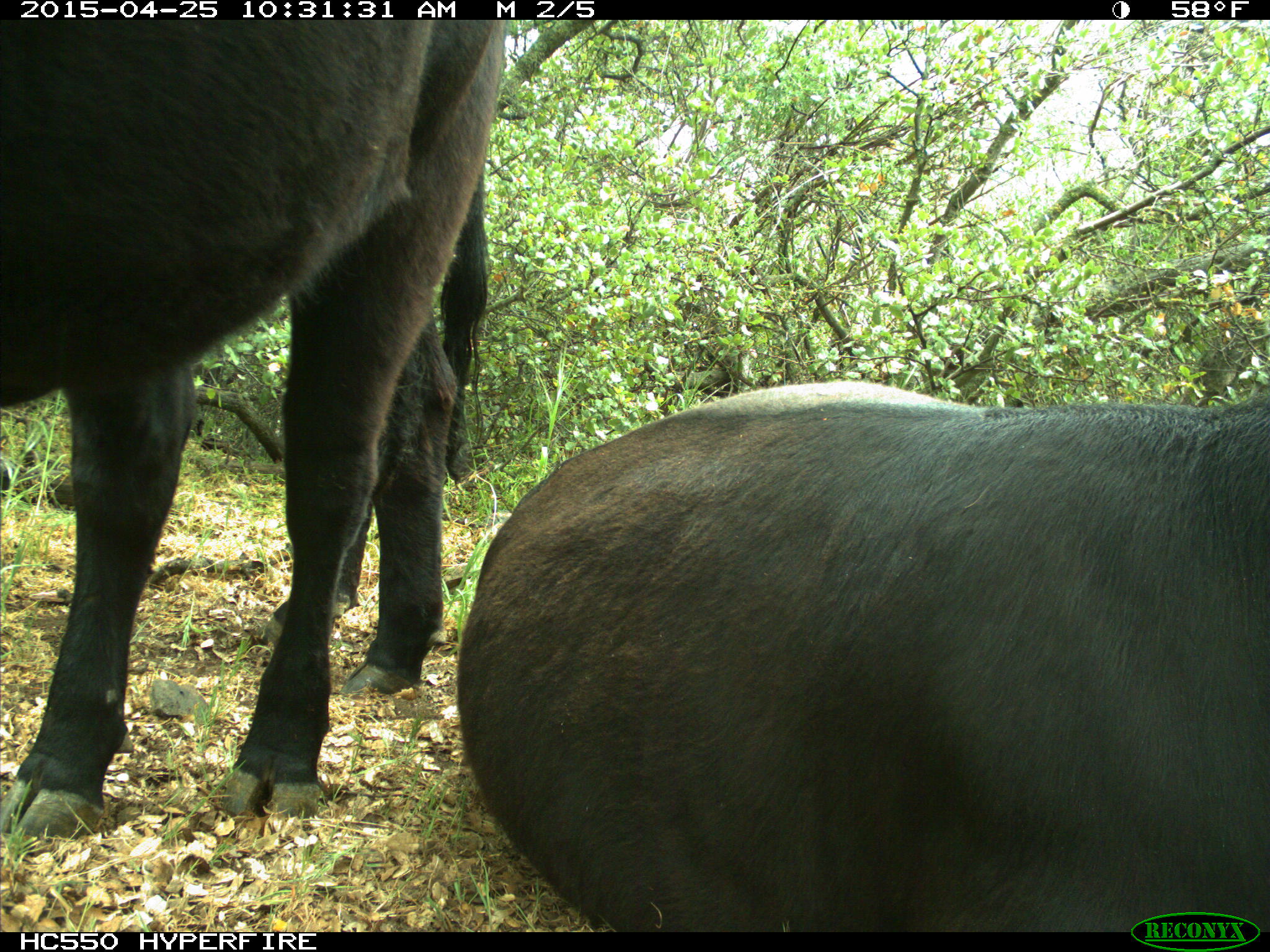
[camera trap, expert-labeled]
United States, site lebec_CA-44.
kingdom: Animalia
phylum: Chordata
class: Mammalia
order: Artiodactyla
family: Suidae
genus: Sus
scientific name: Sus scrofa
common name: wild boar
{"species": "Sus scrofa (wild boar)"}